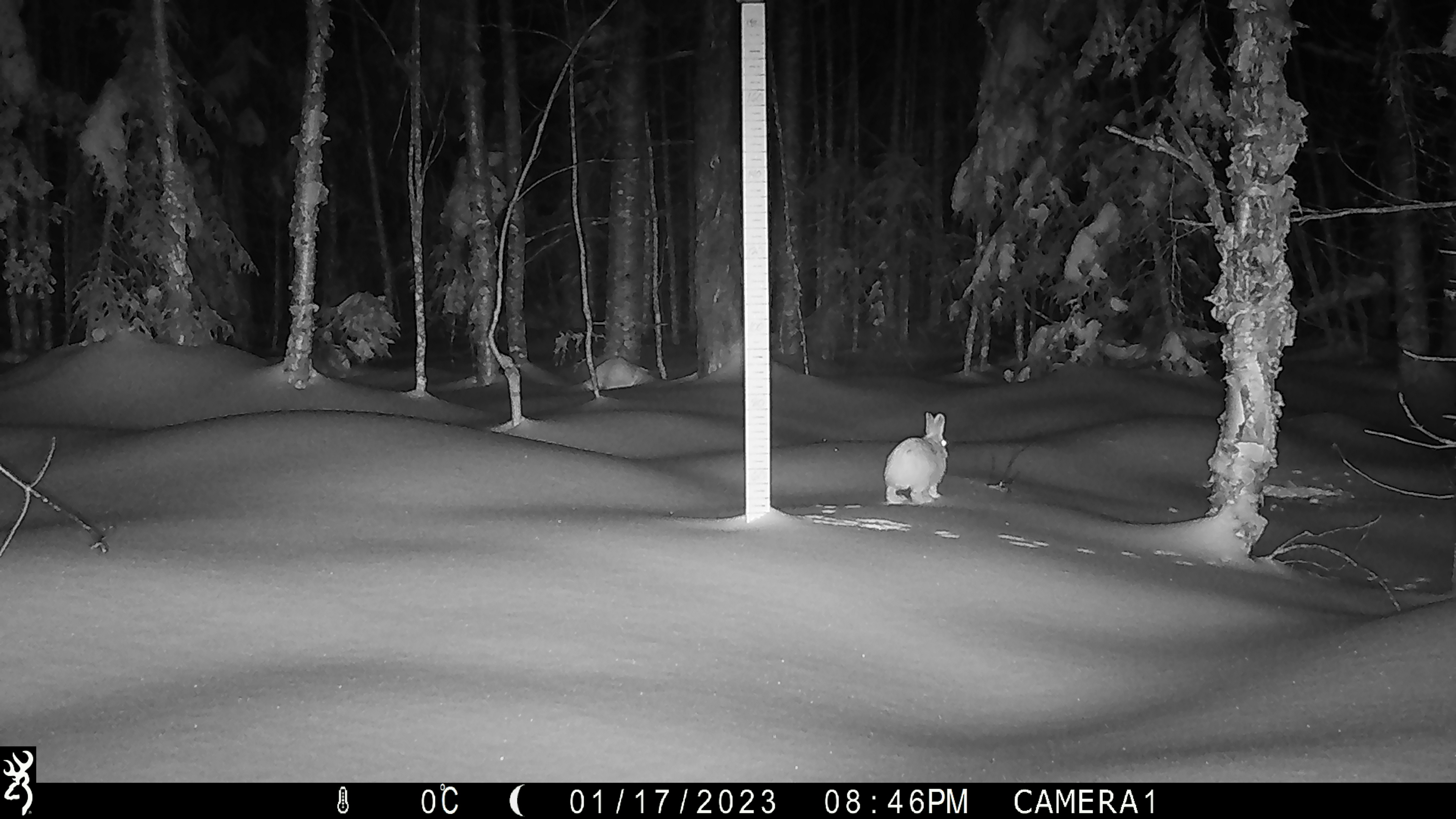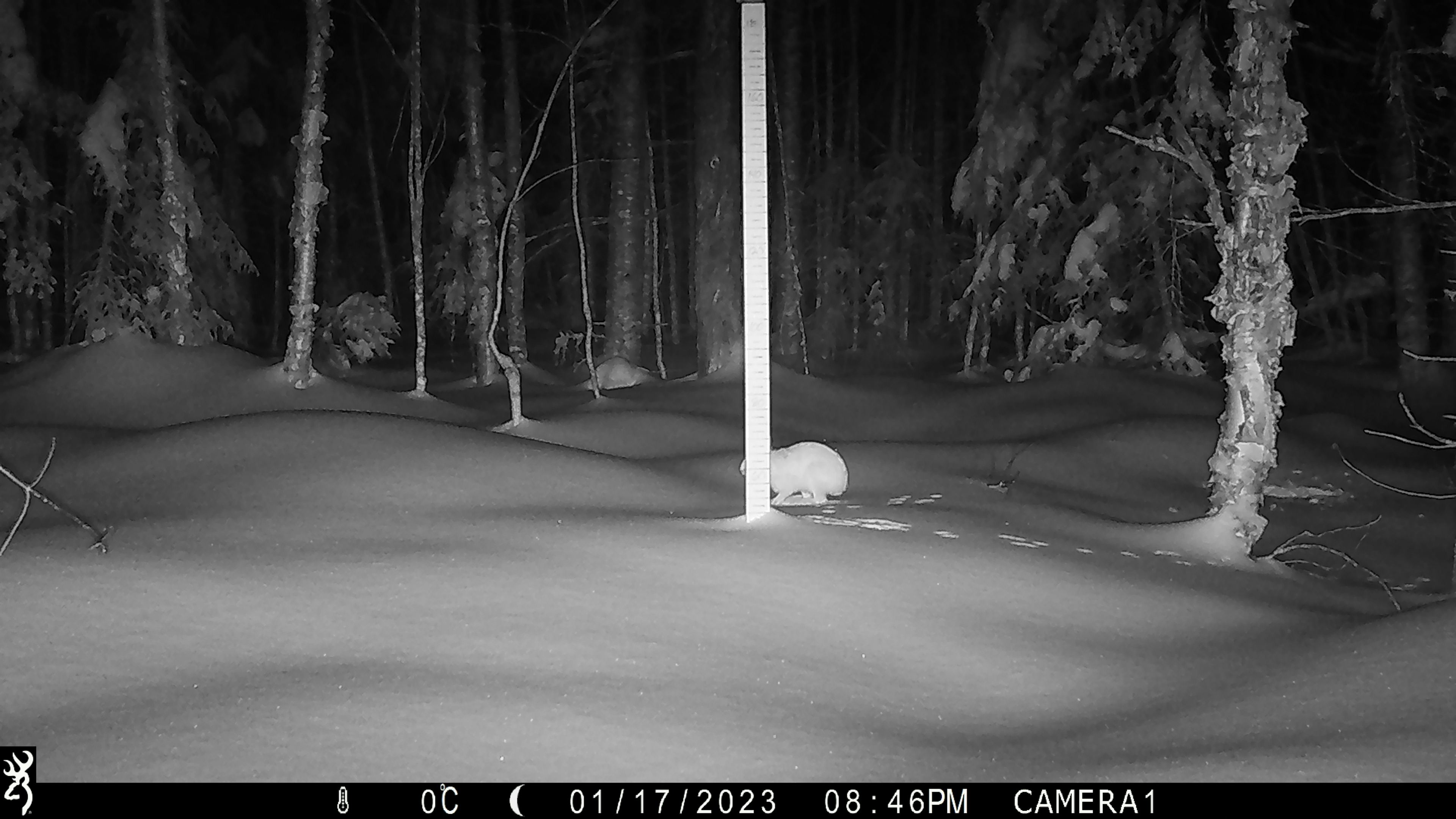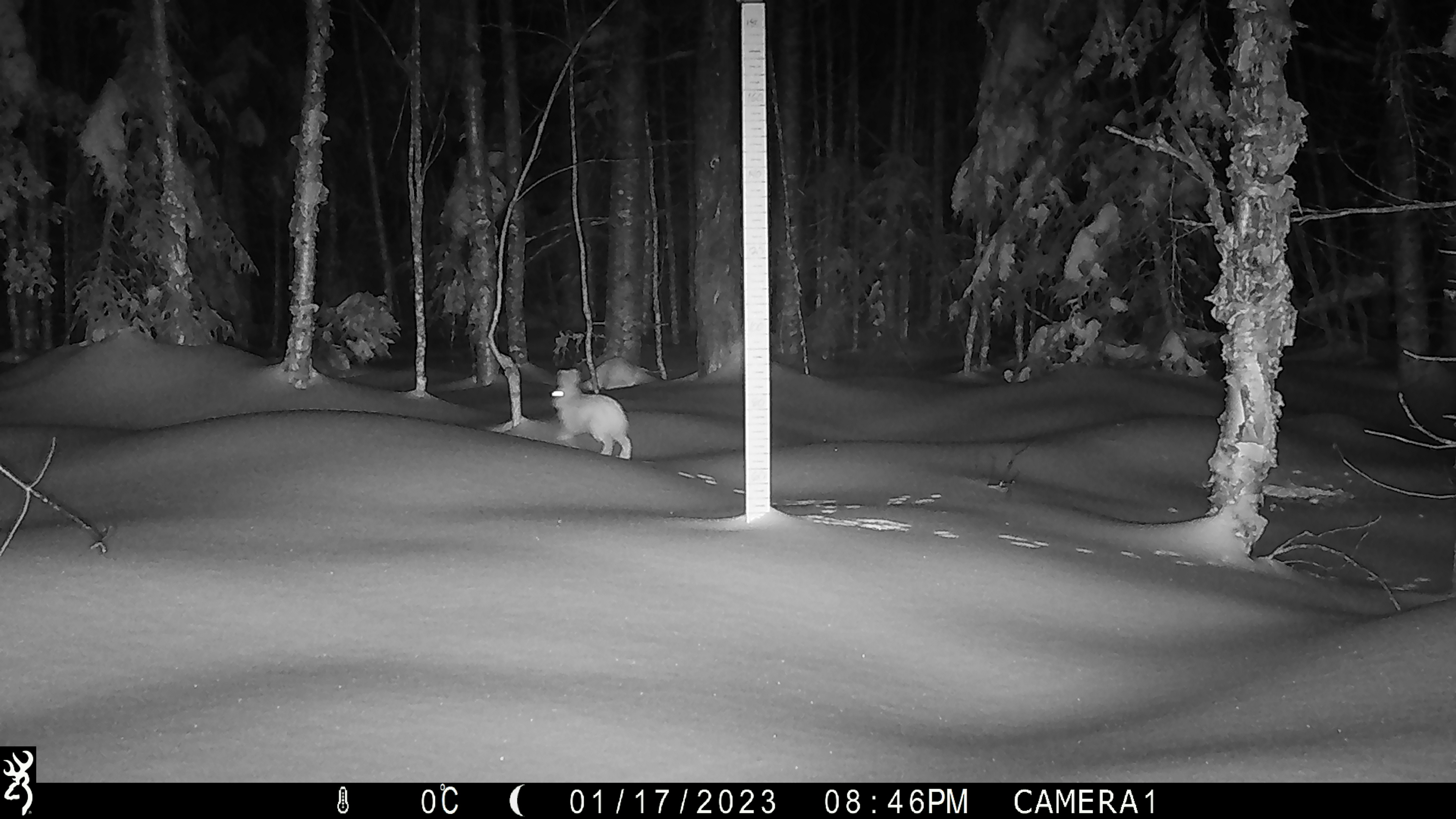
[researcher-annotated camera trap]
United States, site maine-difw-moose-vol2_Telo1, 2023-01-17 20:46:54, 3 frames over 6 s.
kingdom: Animalia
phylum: Chordata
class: Mammalia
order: Lagomorpha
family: Leporidae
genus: Lepus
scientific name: Lepus americanus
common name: snowshoe hare